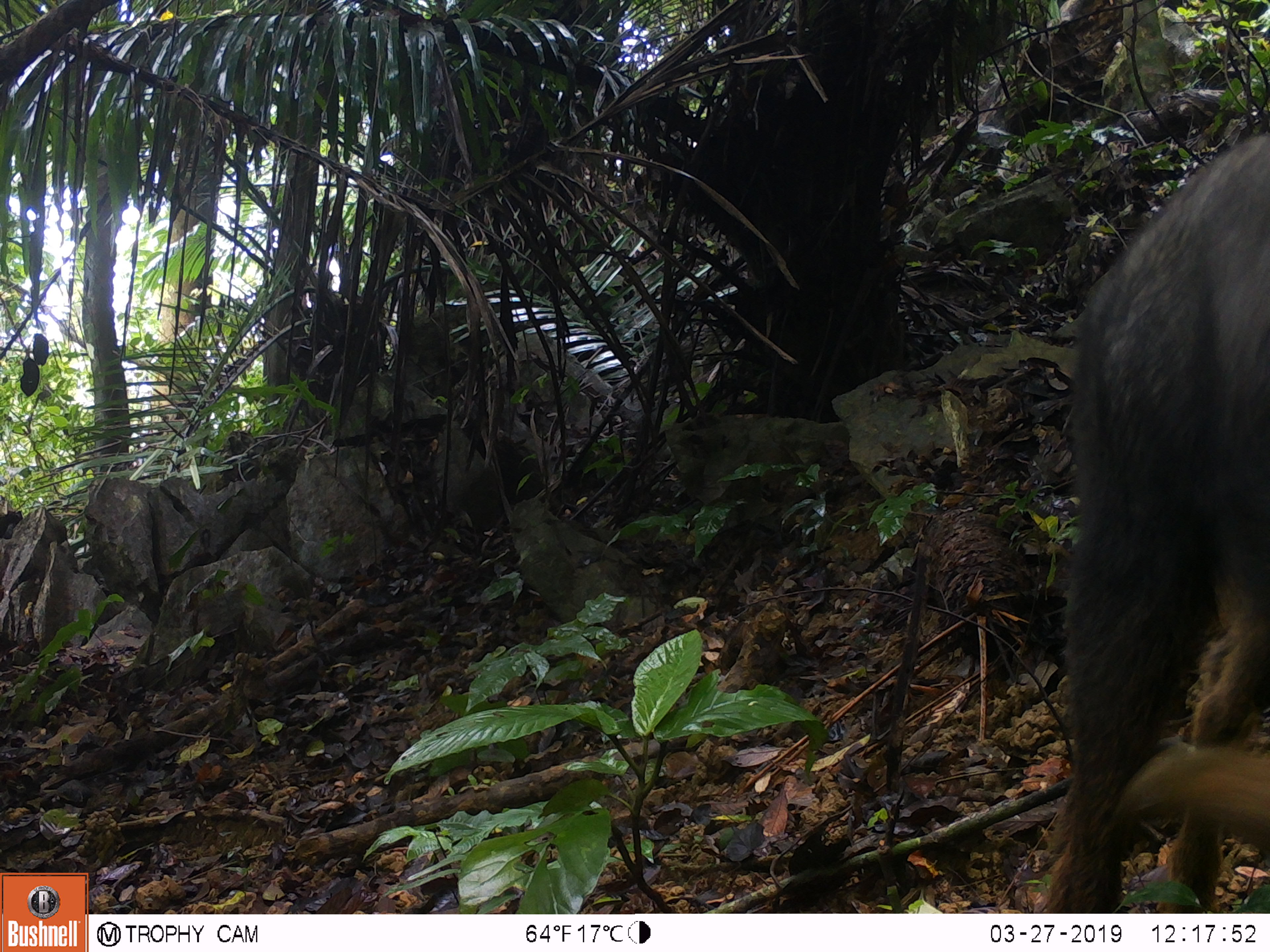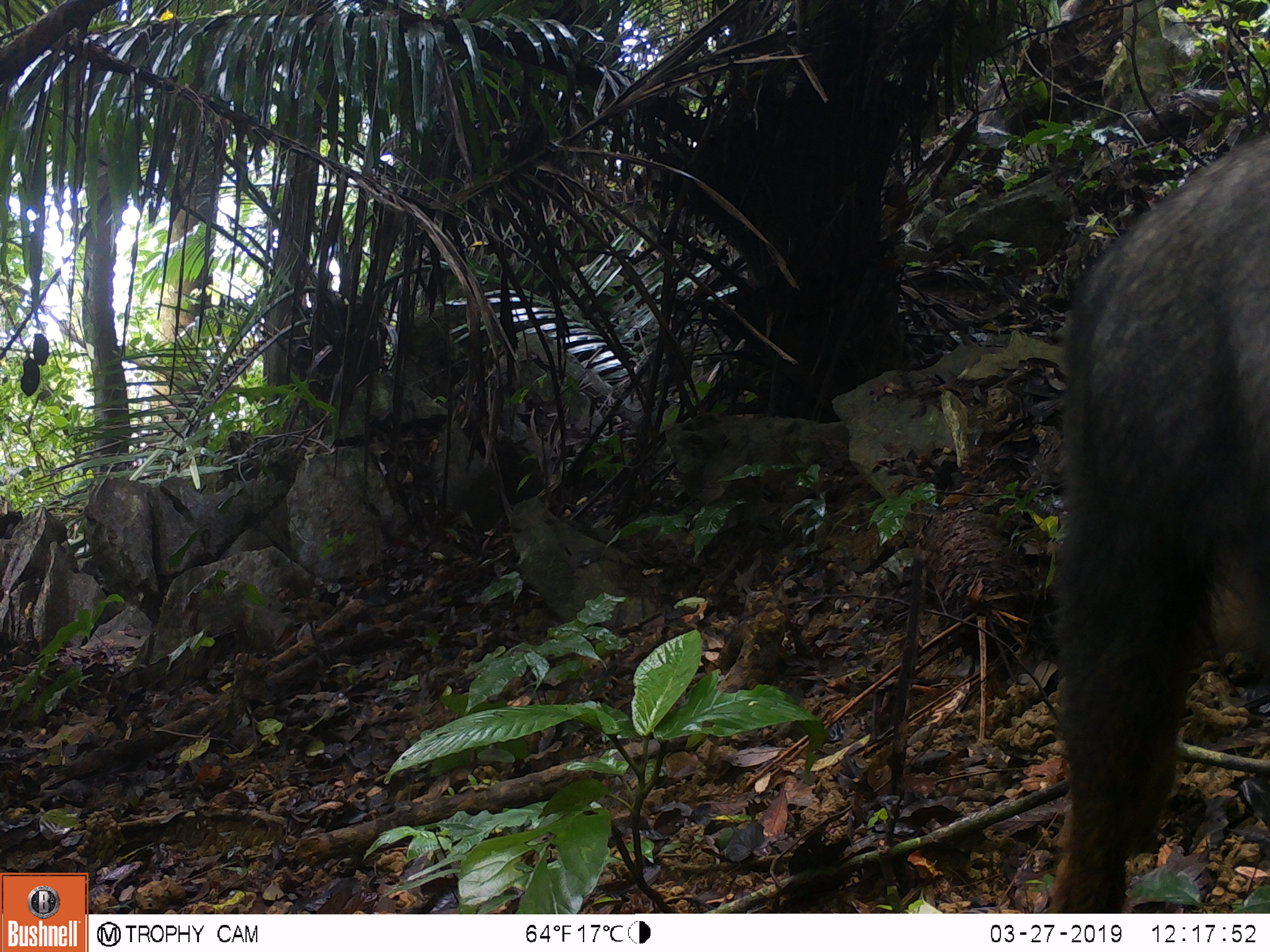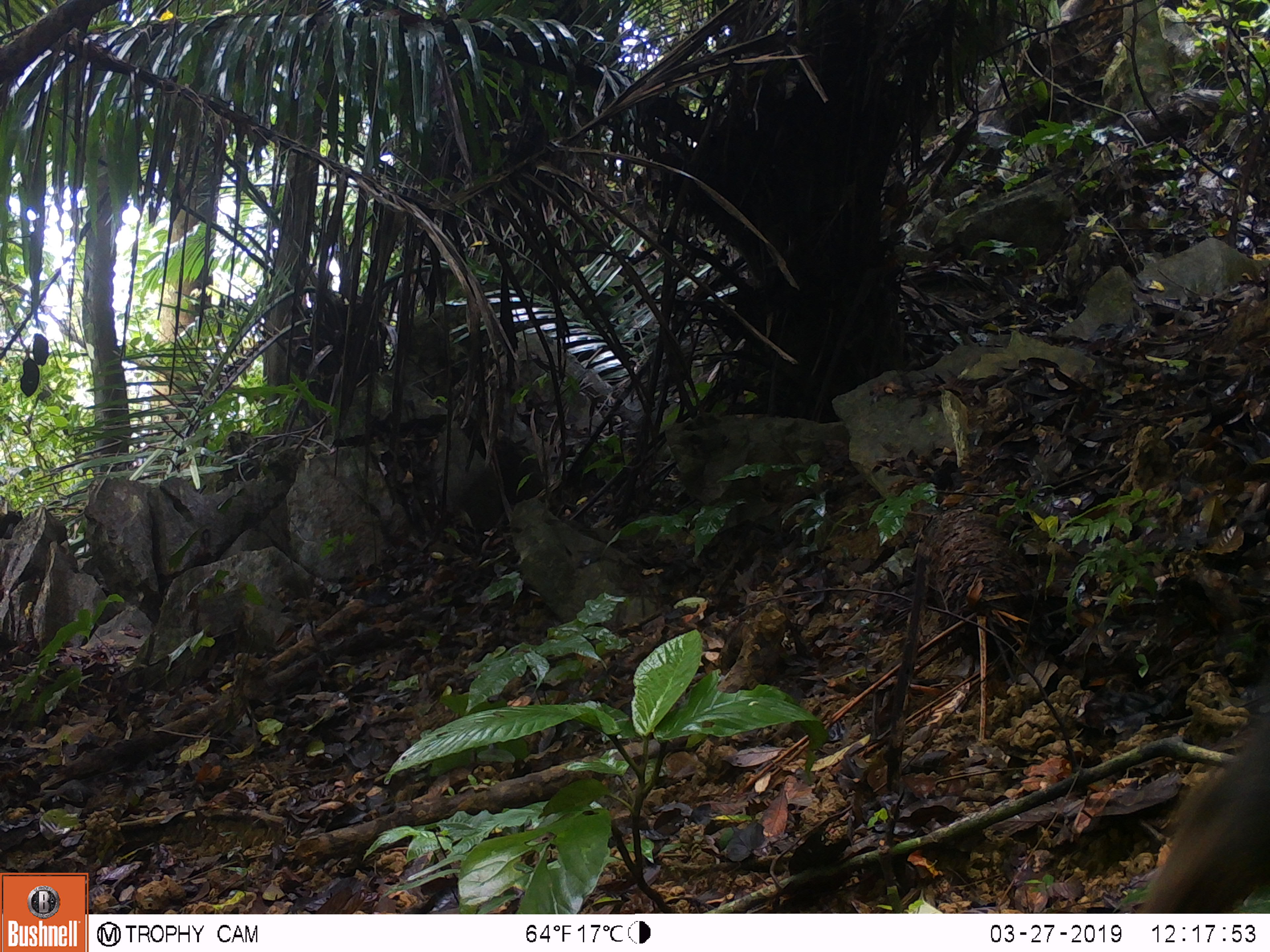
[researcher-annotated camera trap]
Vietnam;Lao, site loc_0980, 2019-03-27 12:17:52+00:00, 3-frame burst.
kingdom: Animalia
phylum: Chordata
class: Mammalia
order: Artiodactyla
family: Bovidae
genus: Capricornis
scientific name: Capricornis sumatraensis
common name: chinese serow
Chinese serow (Capricornis sumatraensis). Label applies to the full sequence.